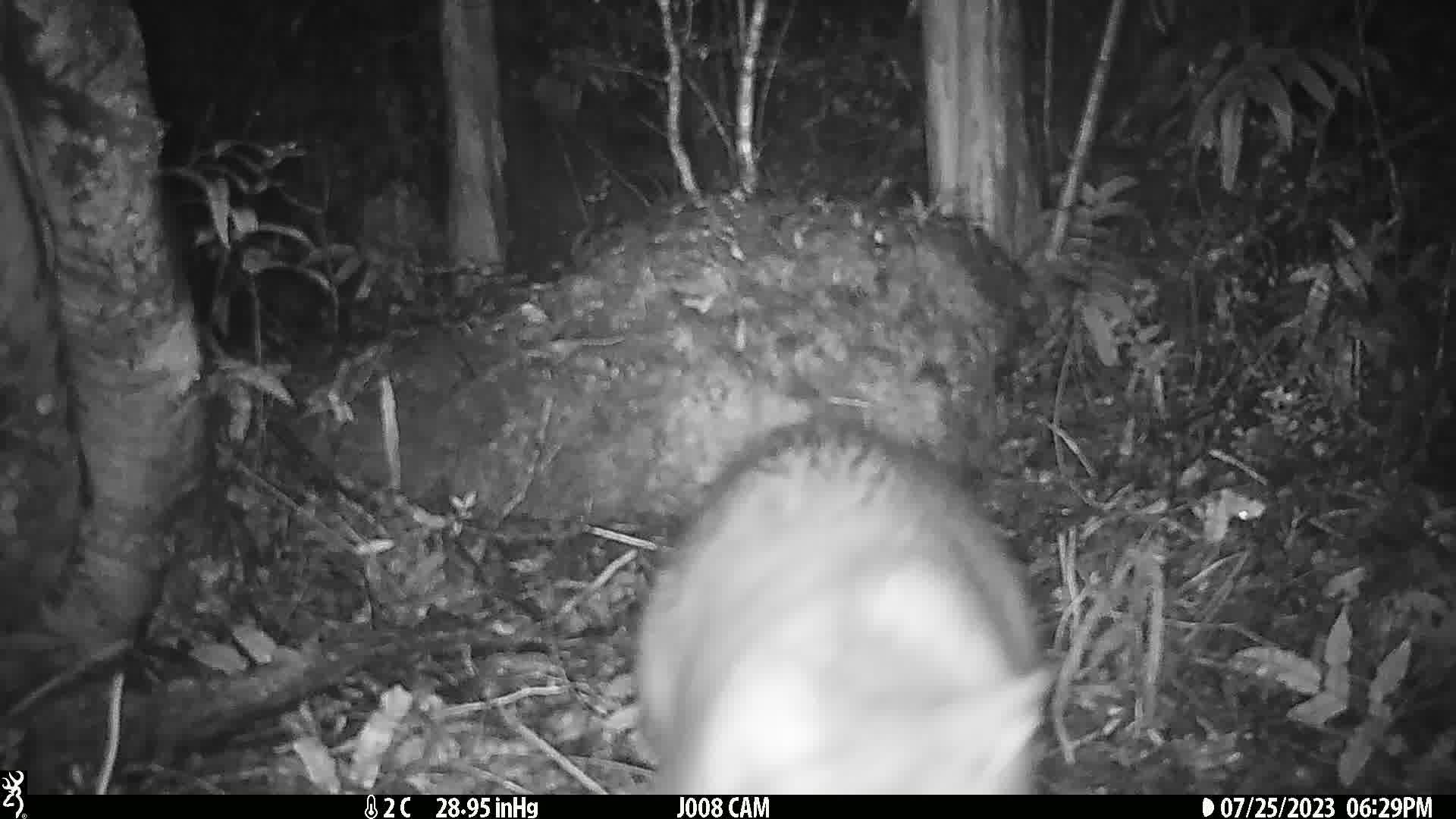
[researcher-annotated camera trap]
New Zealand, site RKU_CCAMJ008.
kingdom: Animalia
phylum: Chordata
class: Mammalia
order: Diprotodontia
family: Phalangeridae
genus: Trichosurus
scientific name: Trichosurus vulpecula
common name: common brushtail possum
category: possum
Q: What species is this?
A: Possum (common brushtail possum) (Trichosurus vulpecula).